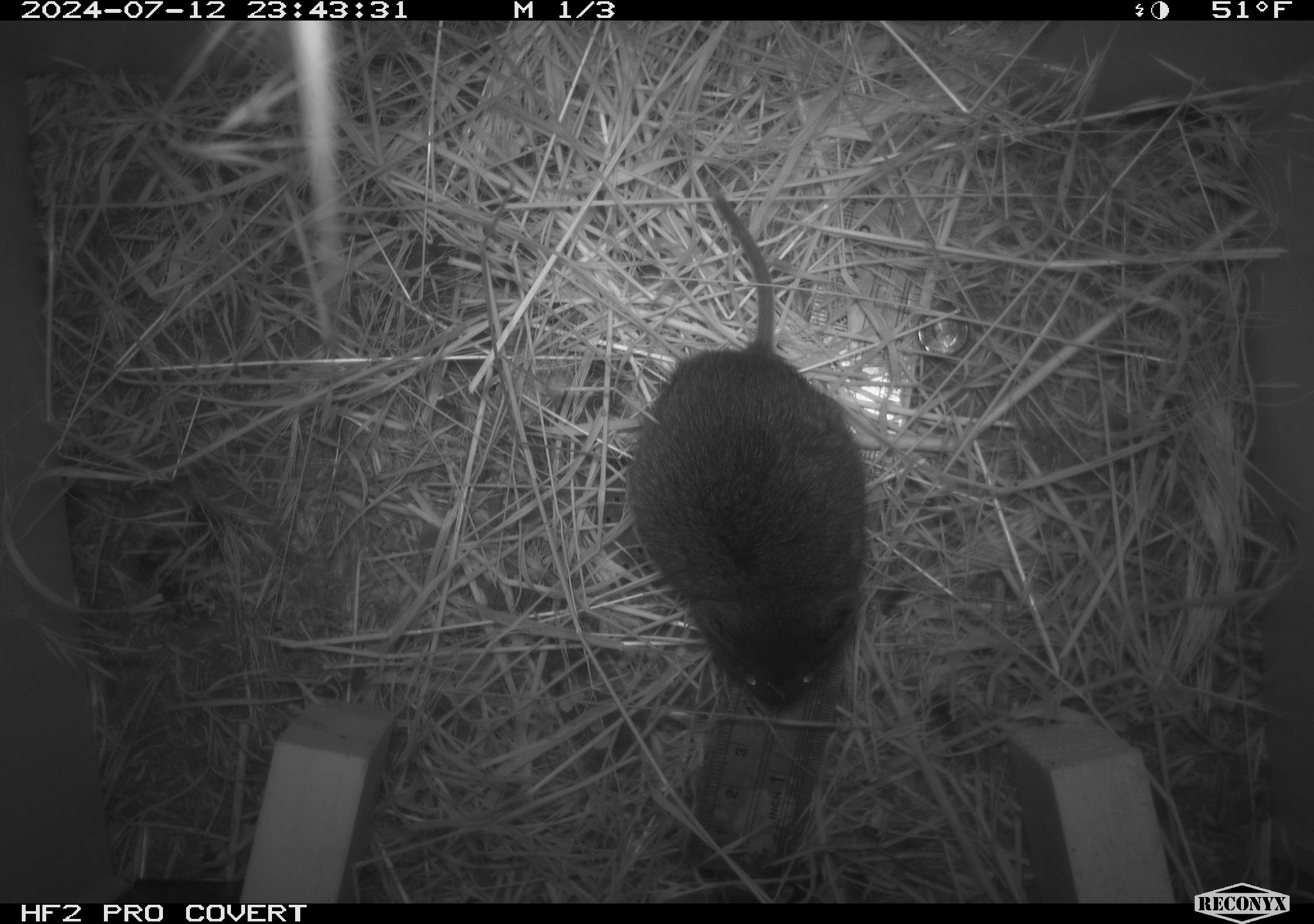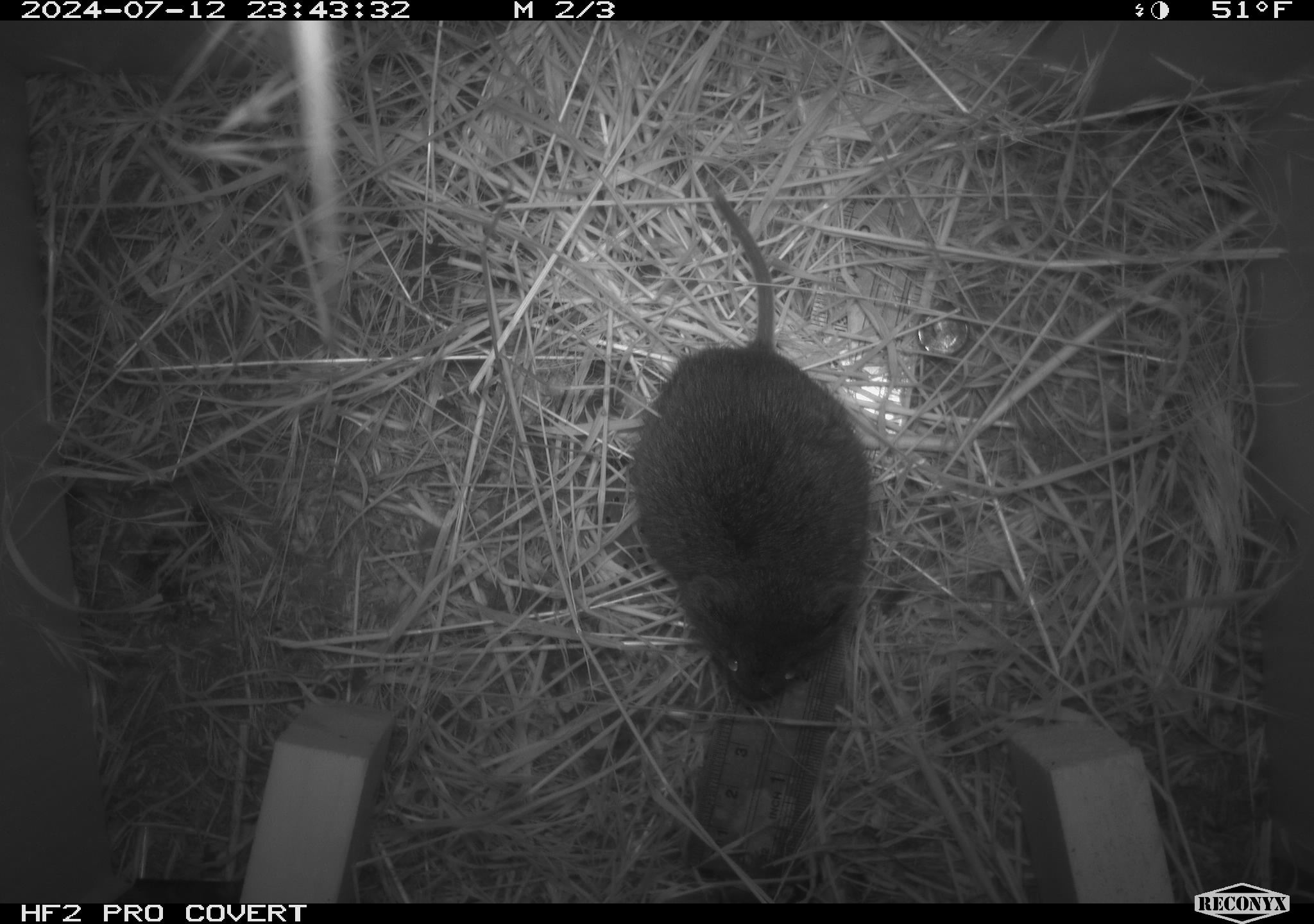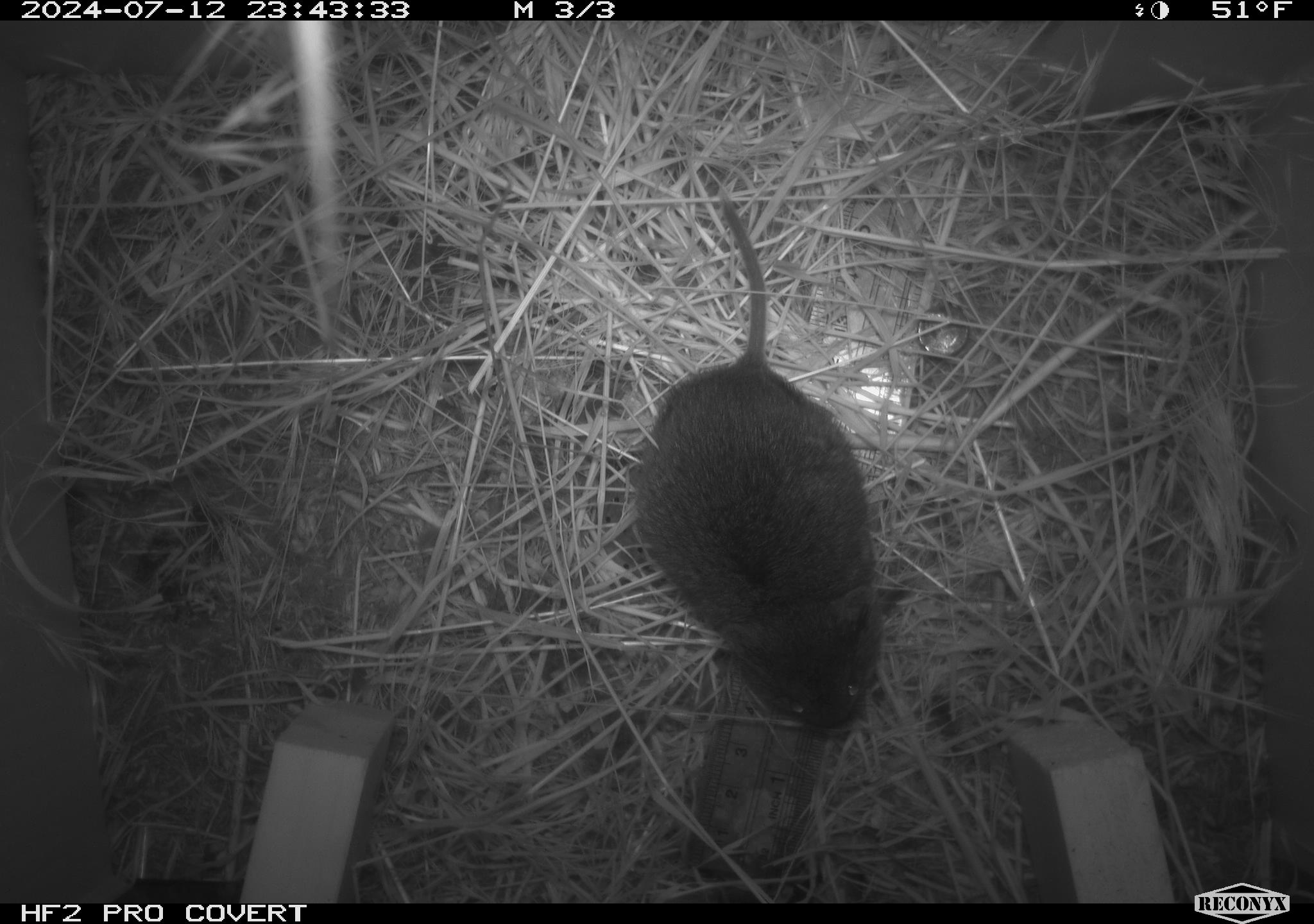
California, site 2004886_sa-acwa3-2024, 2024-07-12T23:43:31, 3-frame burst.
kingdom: Animalia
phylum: Chordata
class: Mammalia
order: Rodentia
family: Cricetidae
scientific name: Arvicolinae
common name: voles, lemmings, and muskrats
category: arvicolinae subfamily